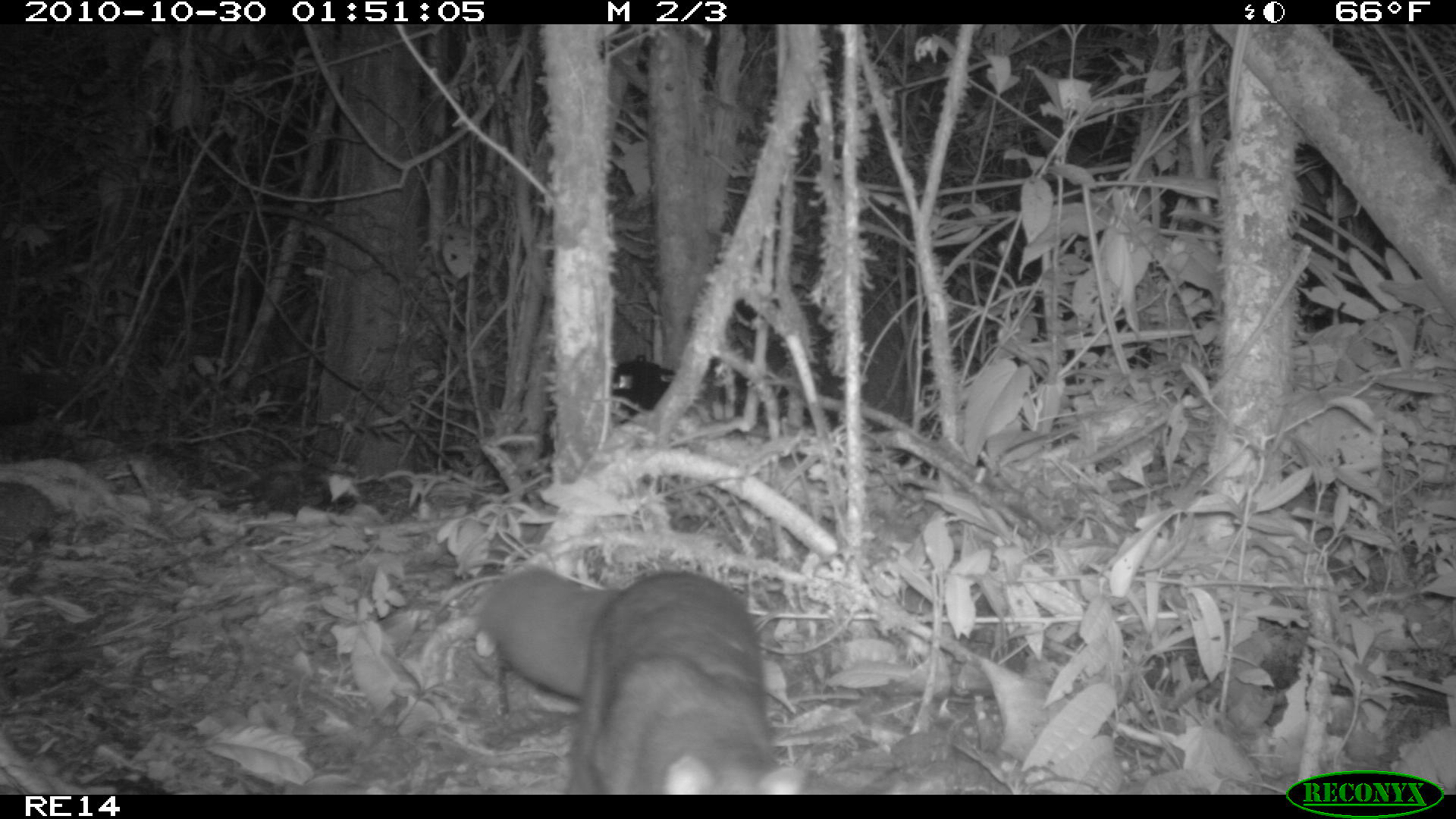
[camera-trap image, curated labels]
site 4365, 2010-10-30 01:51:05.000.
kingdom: Animalia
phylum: Chordata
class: Mammalia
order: Carnivora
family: Eupleridae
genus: Eupleres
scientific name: Eupleres goudotii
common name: falanouc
Eupleres goudotii (falanouc), count 1.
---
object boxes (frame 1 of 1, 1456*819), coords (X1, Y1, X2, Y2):
eupleres goudotii: (477, 560, 805, 795)